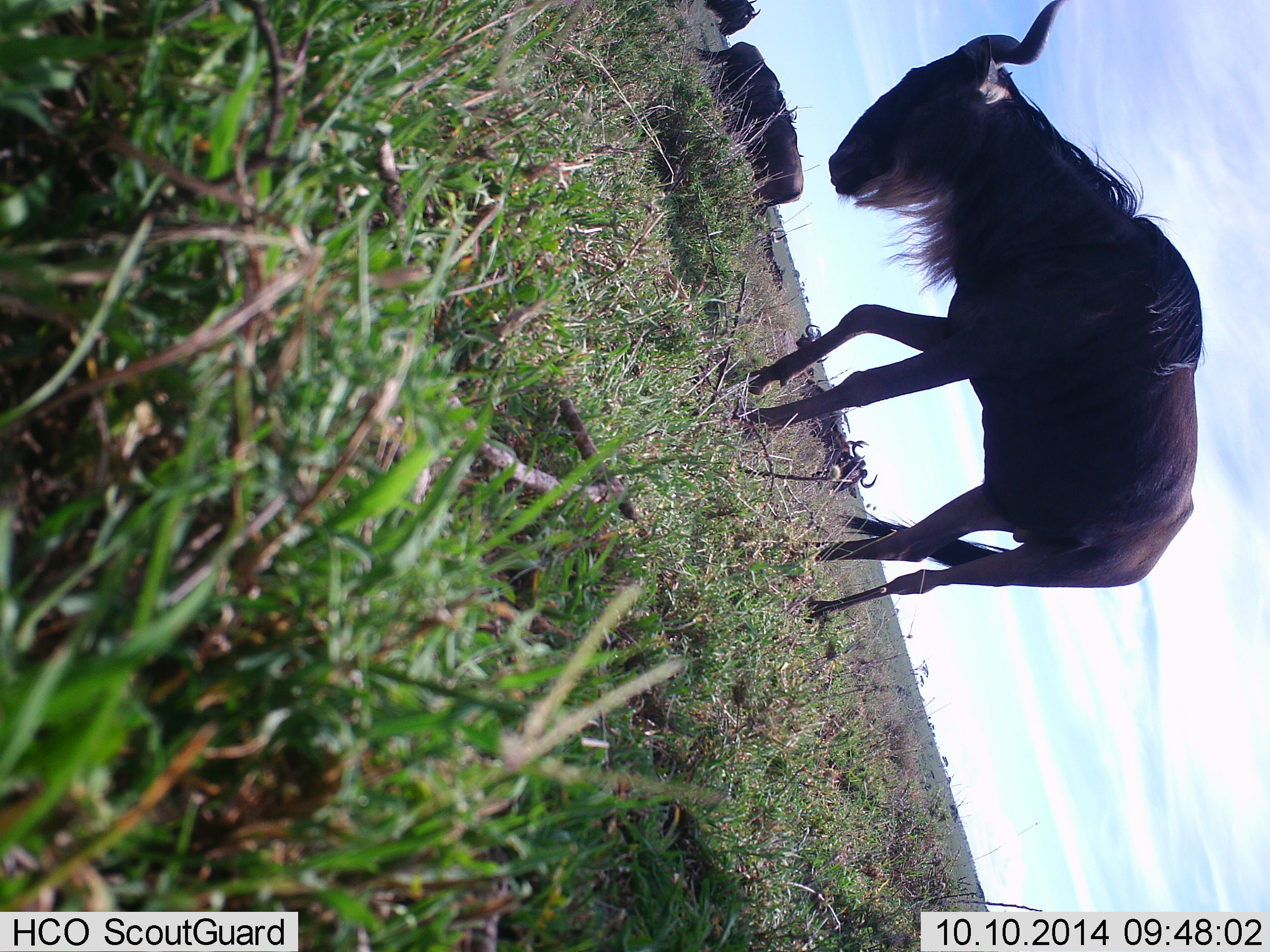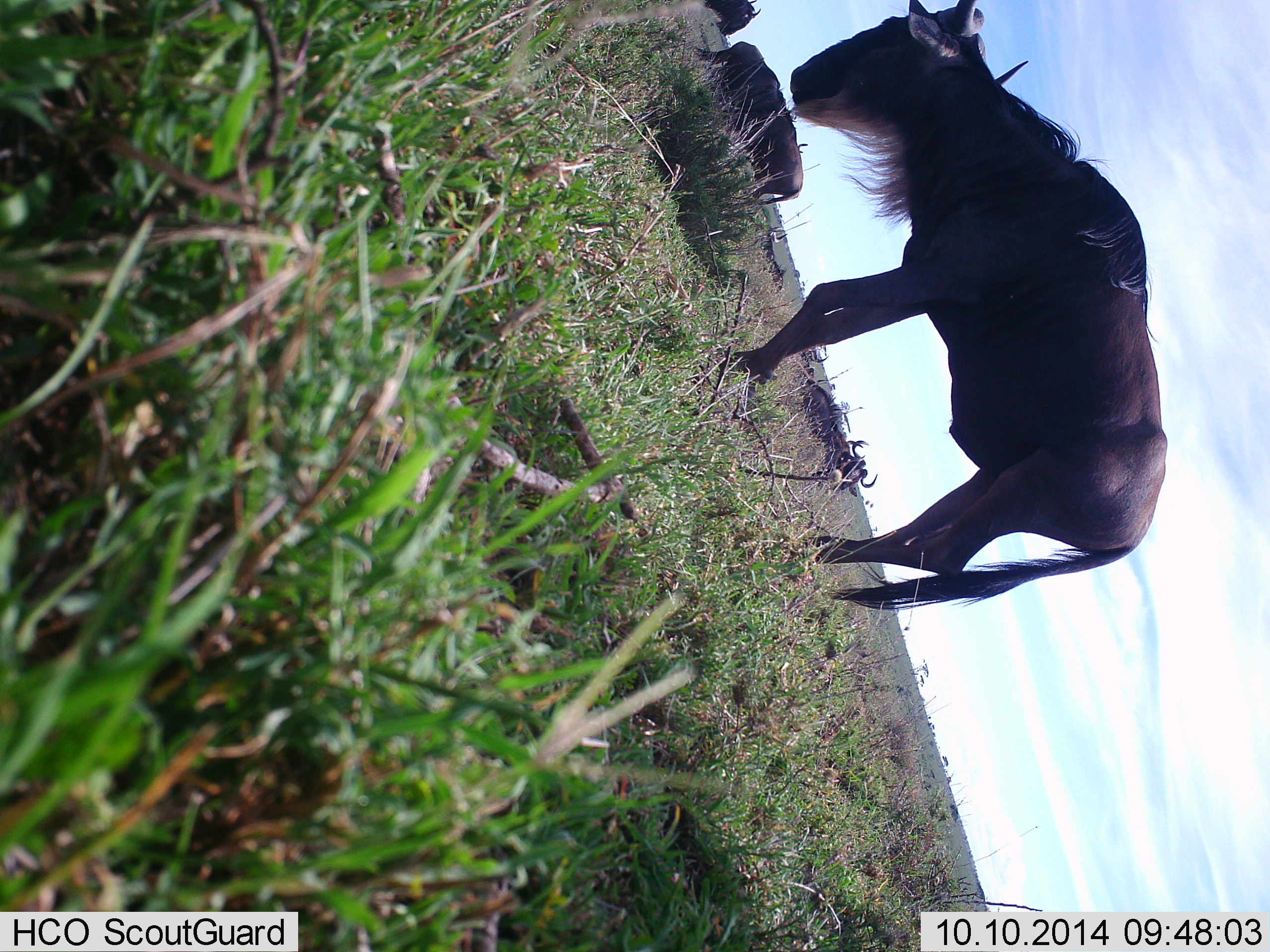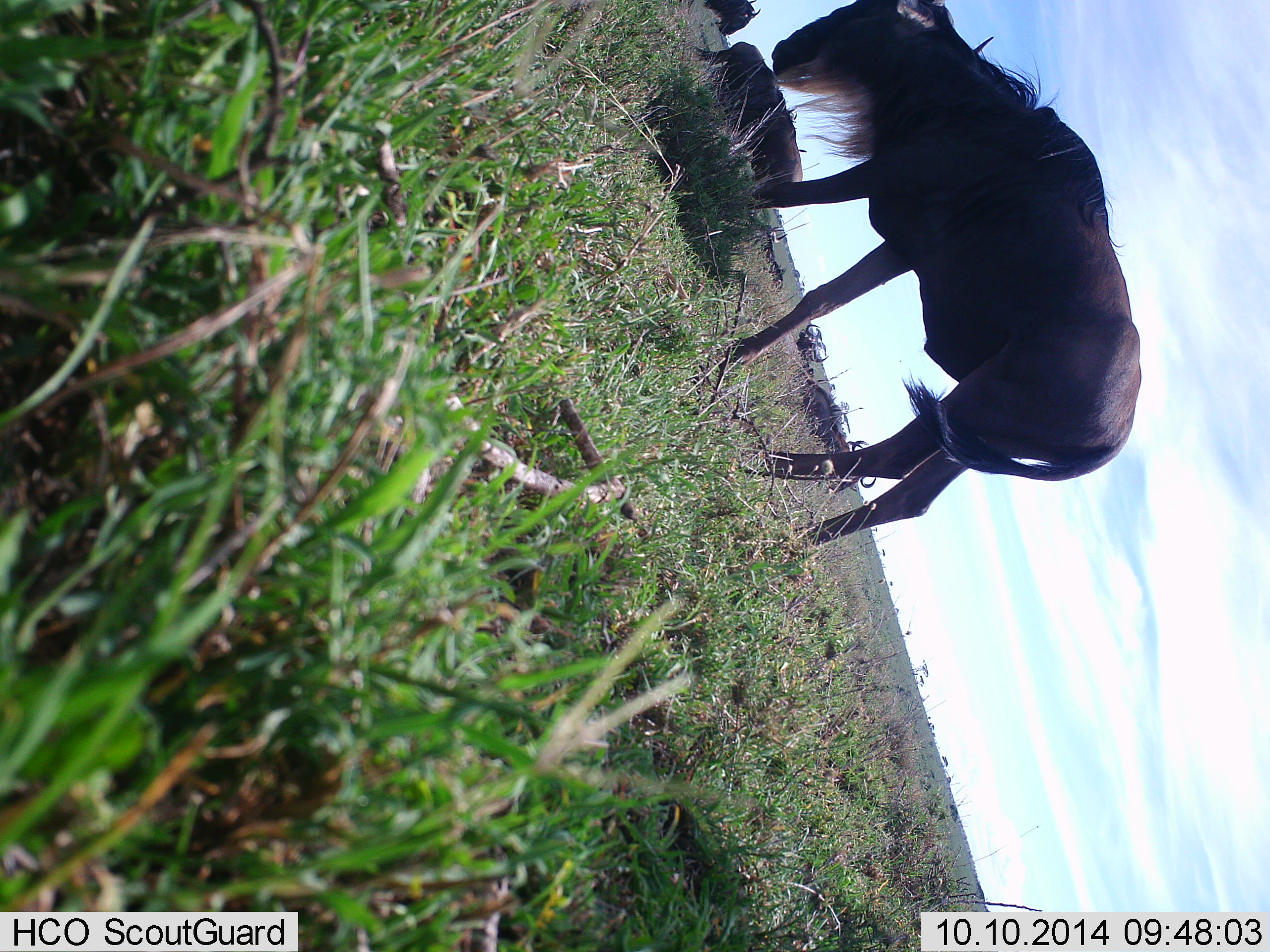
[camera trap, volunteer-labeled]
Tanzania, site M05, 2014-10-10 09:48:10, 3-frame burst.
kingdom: Animalia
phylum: Chordata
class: Mammalia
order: Artiodactyla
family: Bovidae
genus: Connochaetes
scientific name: Connochaetes taurinus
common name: blue wildebeest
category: wildebeest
Wildebeest (blue wildebeest) (Connochaetes taurinus), count 5. Behavior (volunteer vote fractions): standing 60%, resting 80%, moving 80%, interacting 0%. Young present (vote fraction): 0%. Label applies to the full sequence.